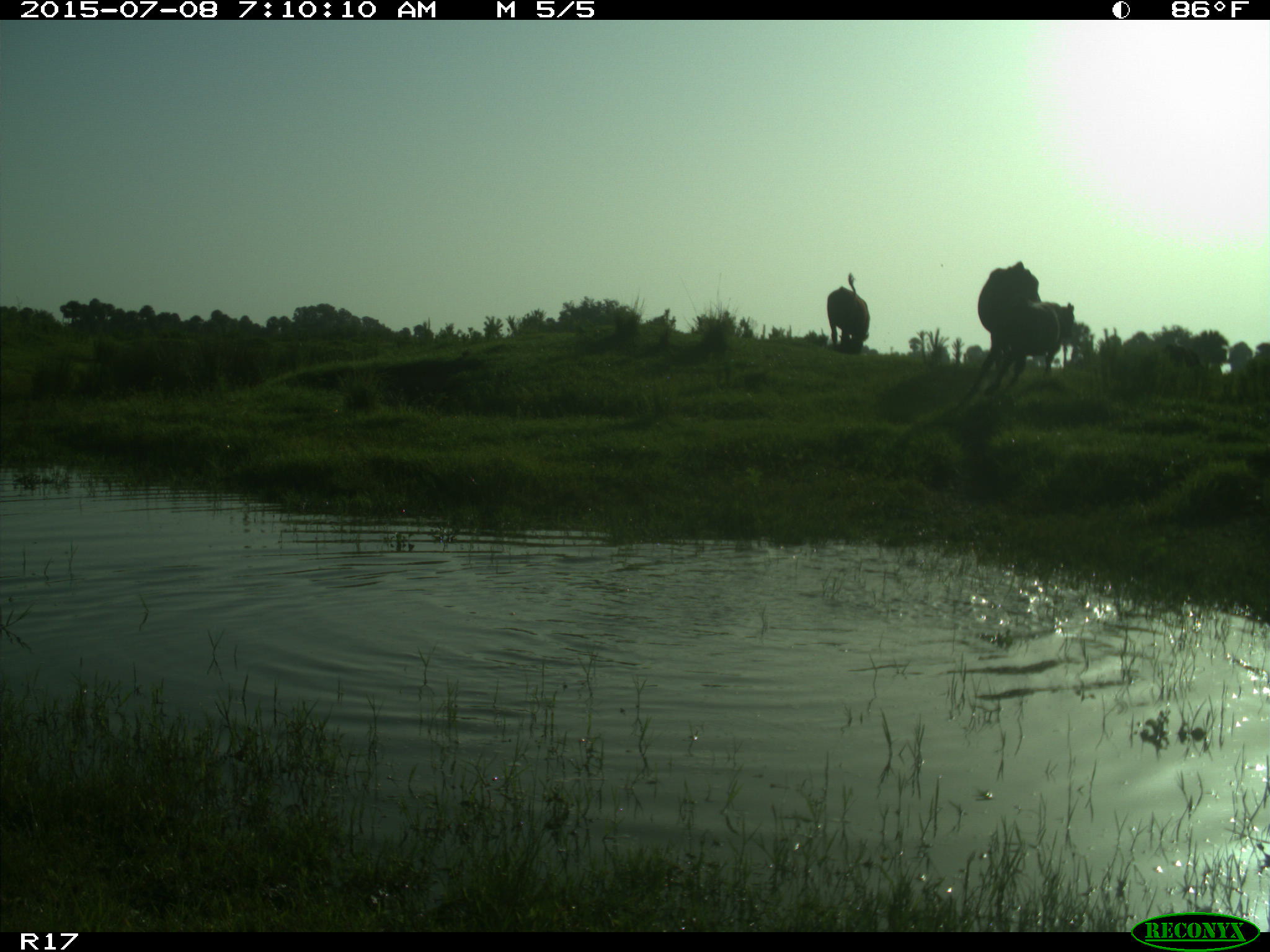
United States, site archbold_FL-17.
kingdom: Animalia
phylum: Chordata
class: Mammalia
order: Artiodactyla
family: Bovidae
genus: Bos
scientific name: Bos taurus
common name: domestic cow